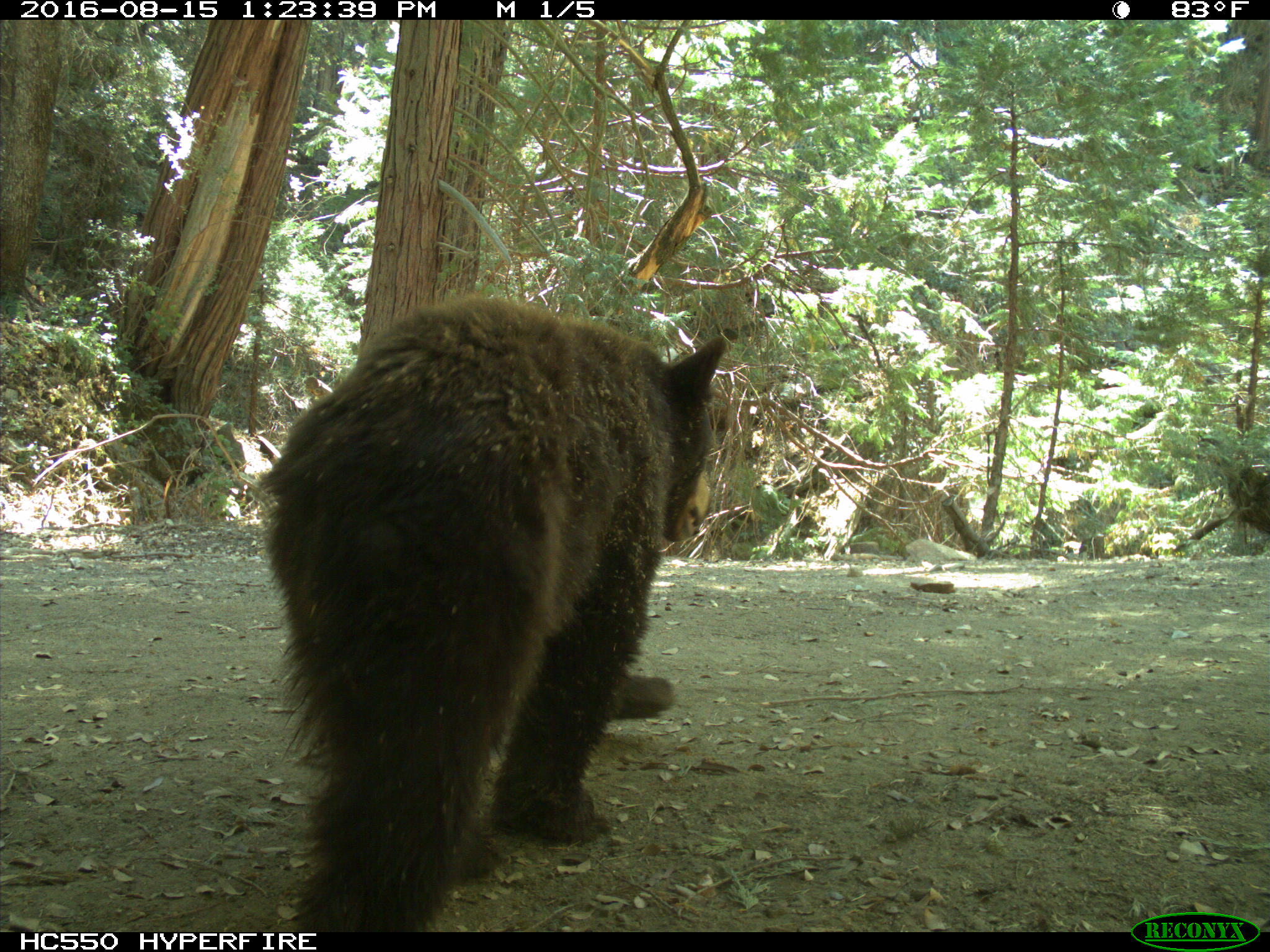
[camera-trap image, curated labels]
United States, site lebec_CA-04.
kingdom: Animalia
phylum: Chordata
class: Mammalia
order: Carnivora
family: Ursidae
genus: Ursus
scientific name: Ursus americanus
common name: american black bear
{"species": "Ursus americanus (american black bear)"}